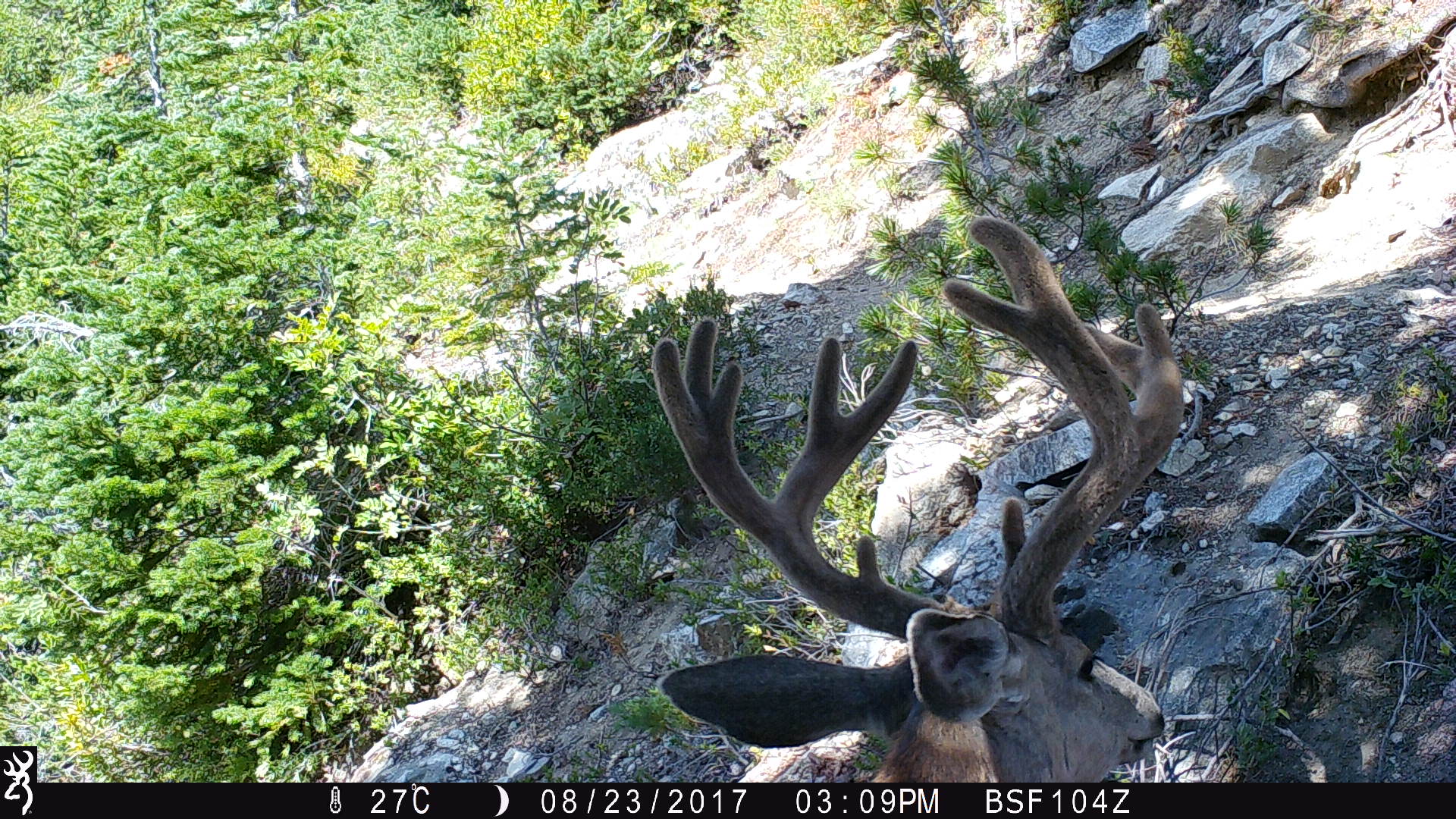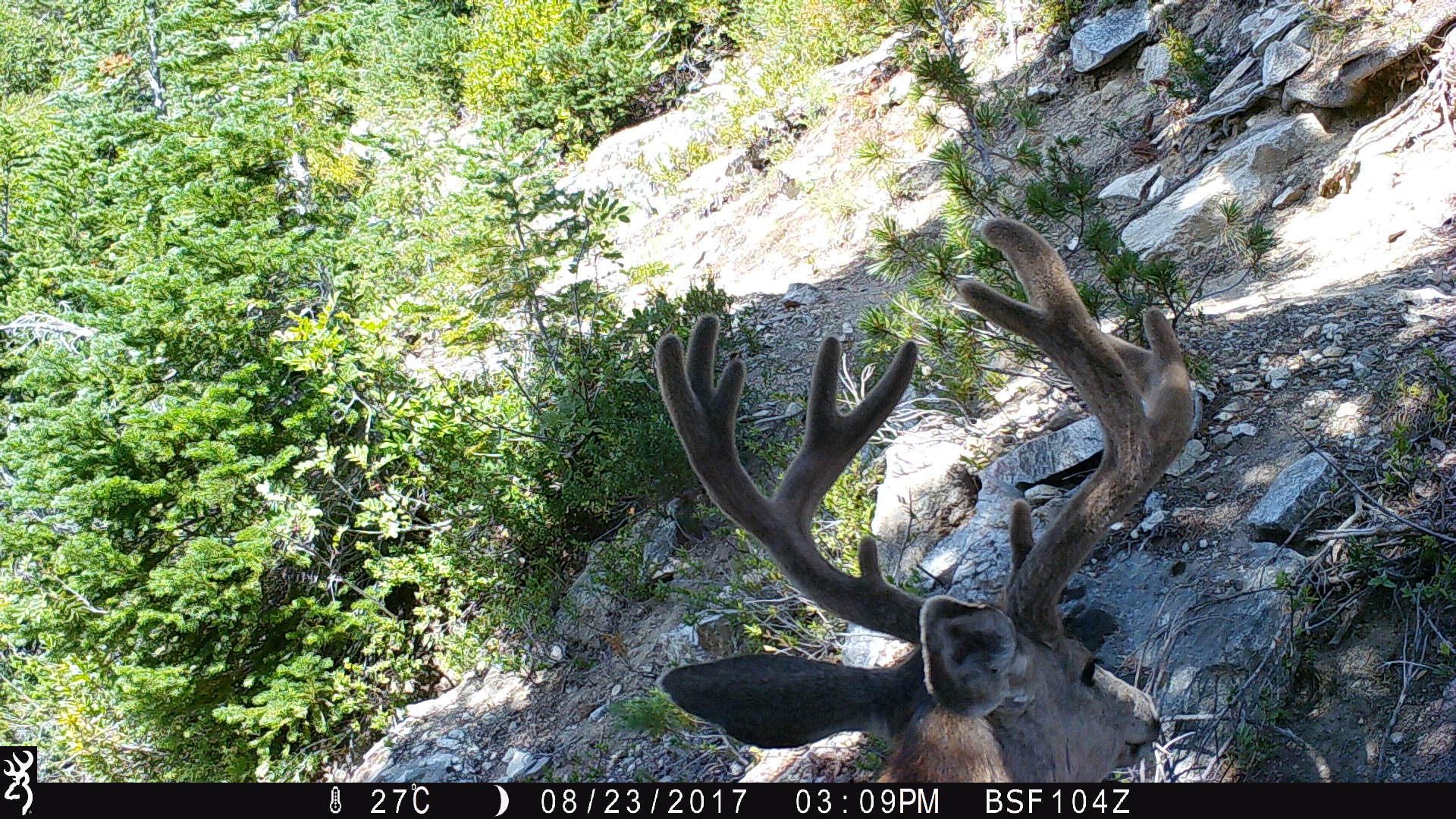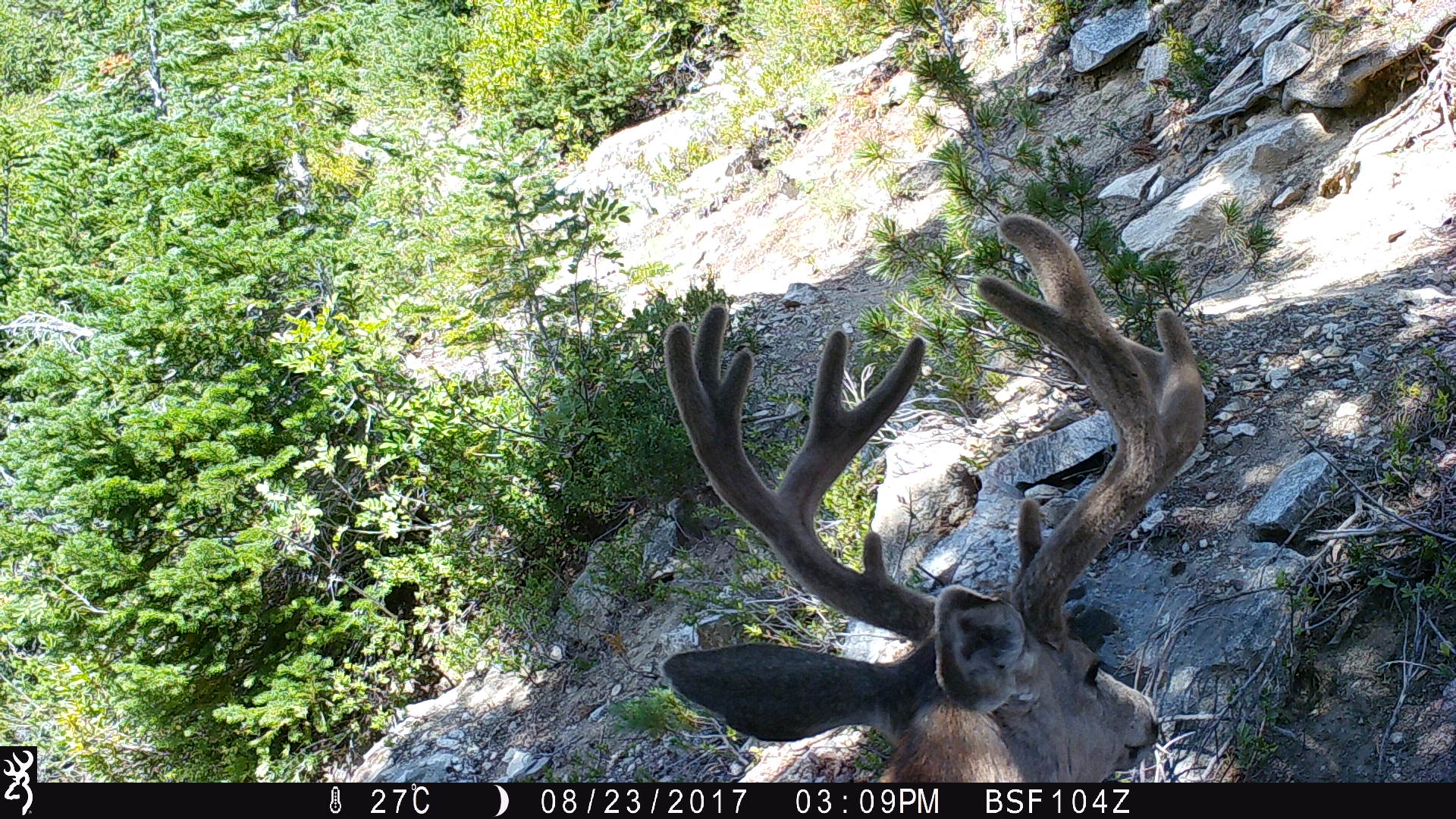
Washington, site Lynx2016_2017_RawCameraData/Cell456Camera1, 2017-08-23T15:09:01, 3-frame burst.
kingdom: Animalia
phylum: Chordata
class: Mammalia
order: Artiodactyla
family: Cervidae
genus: Odocoileus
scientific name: Odocoileus hemionus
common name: mule deer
Odocoileus hemionus (mule deer). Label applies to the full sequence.